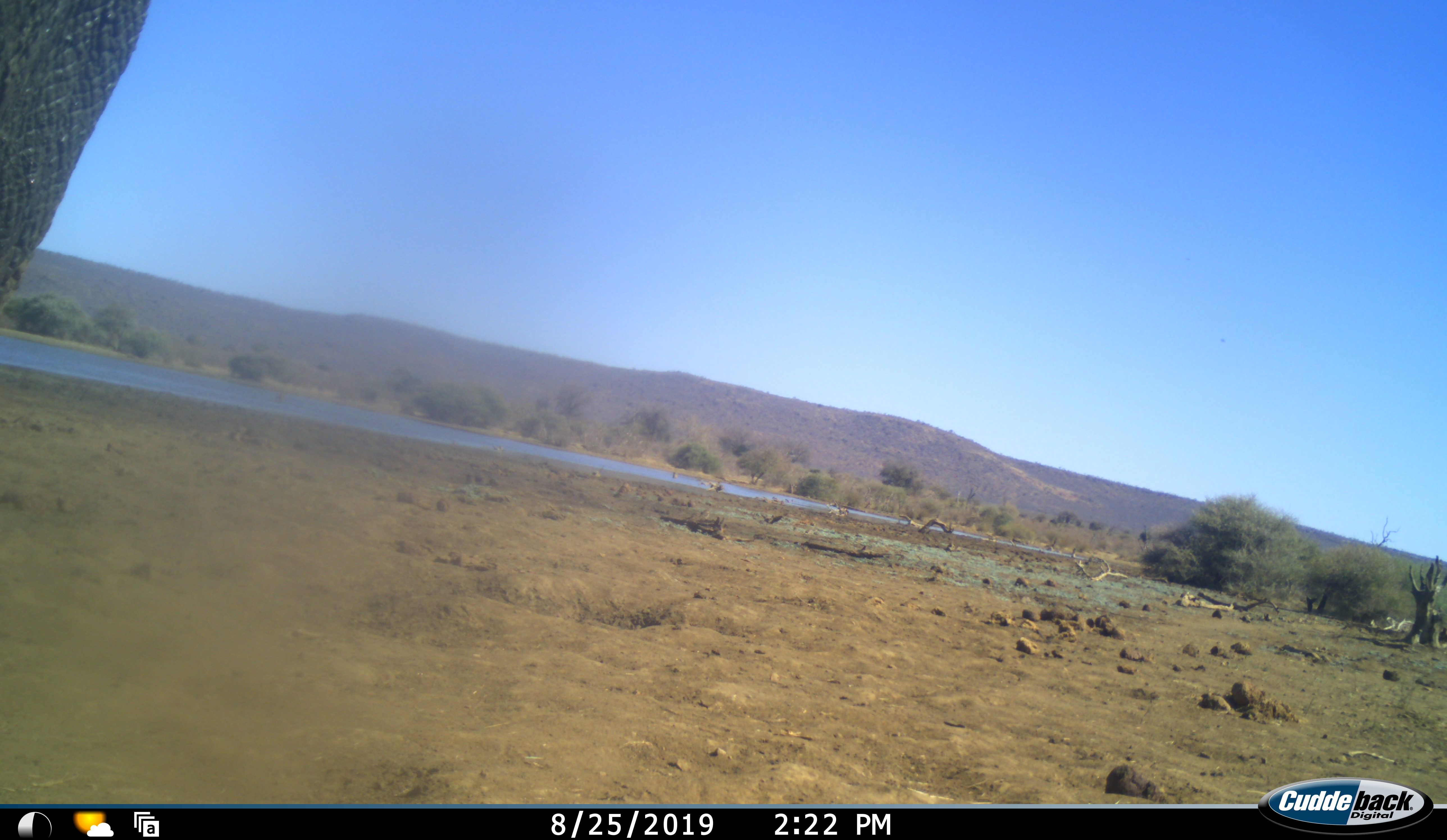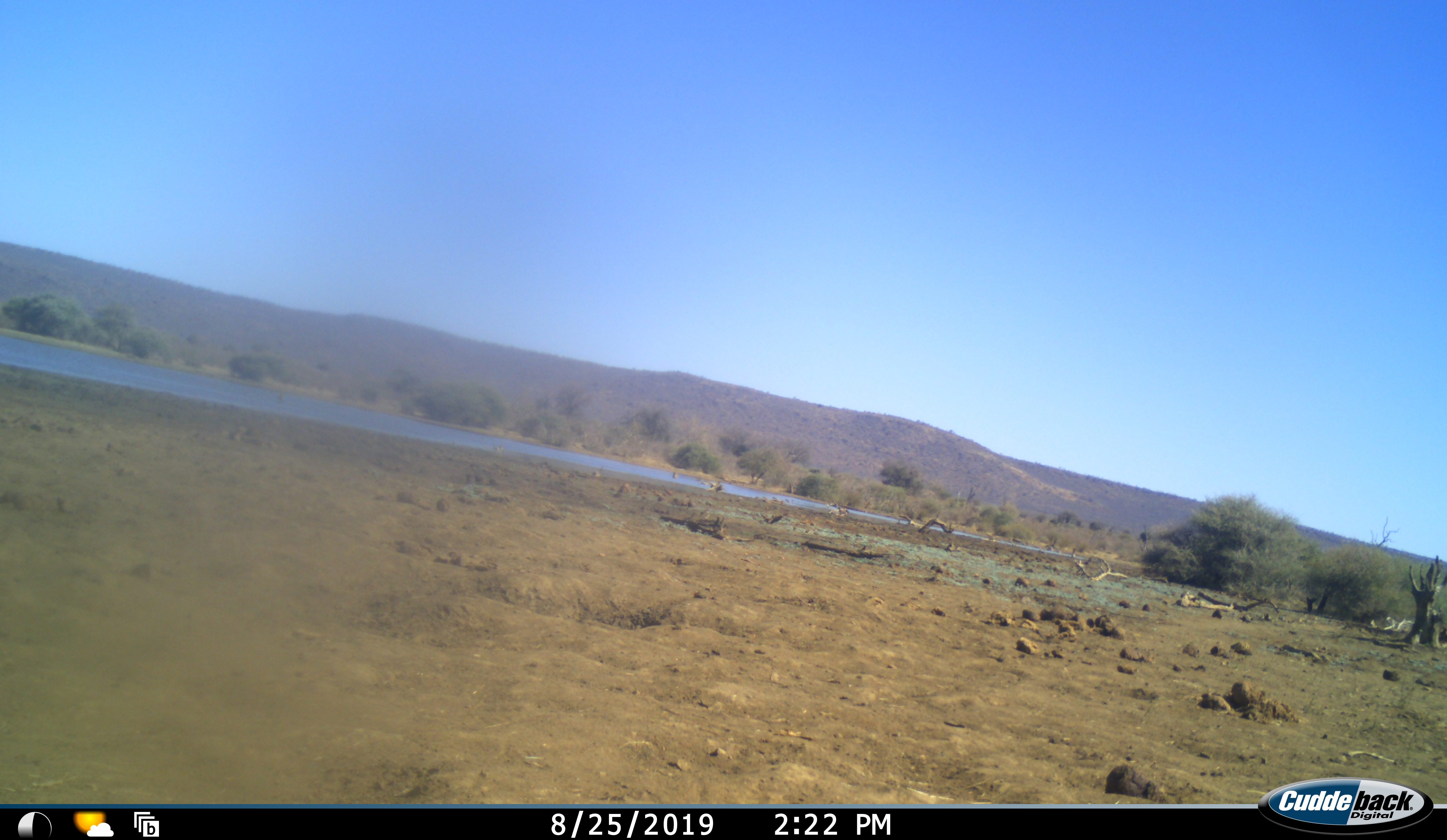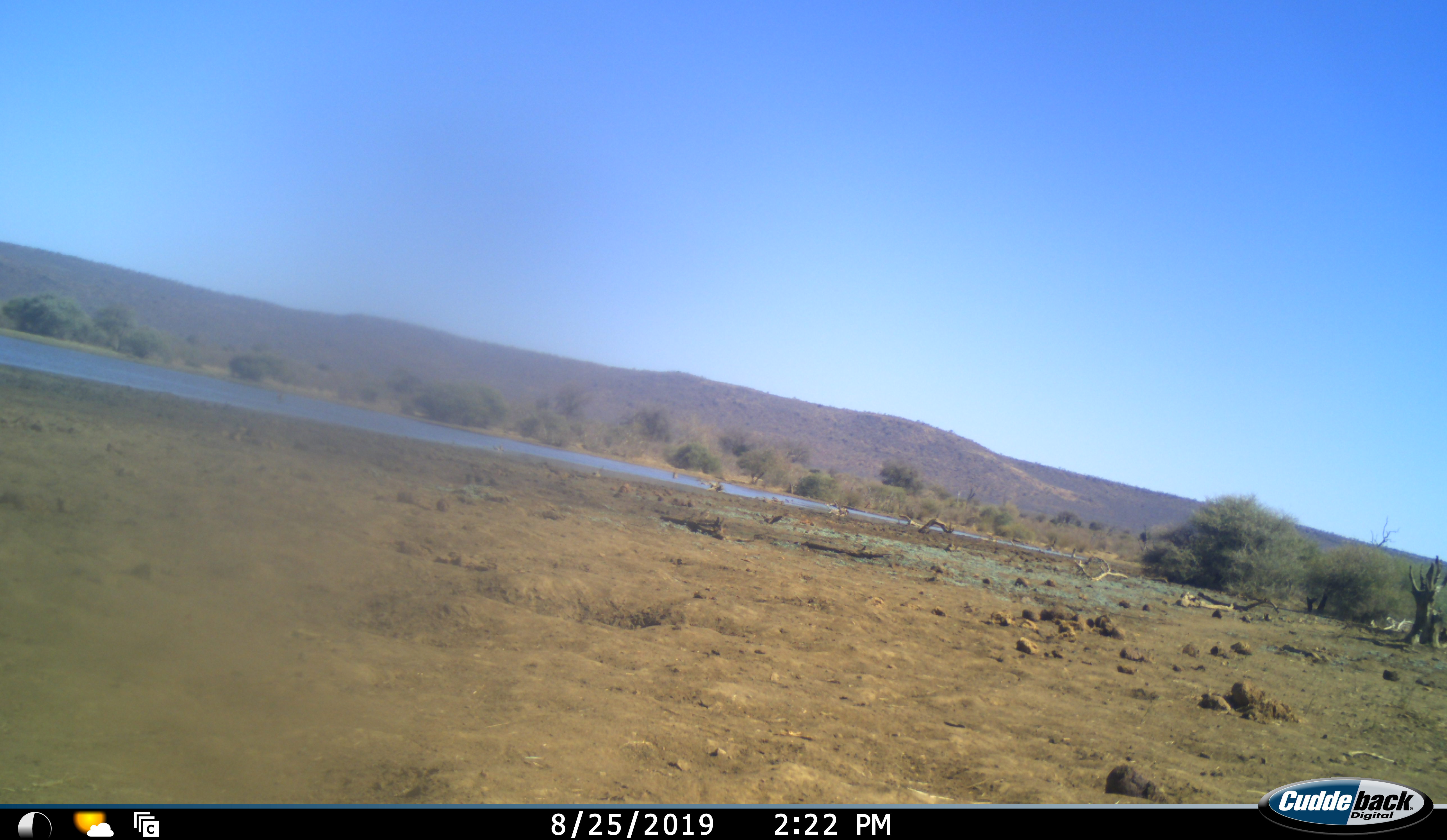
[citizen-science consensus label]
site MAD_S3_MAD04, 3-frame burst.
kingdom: Animalia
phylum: Chordata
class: Mammalia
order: Proboscidea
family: Elephantidae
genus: Loxodonta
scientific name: Loxodonta africana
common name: african bush elephant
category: elephant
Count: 1.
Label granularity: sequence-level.